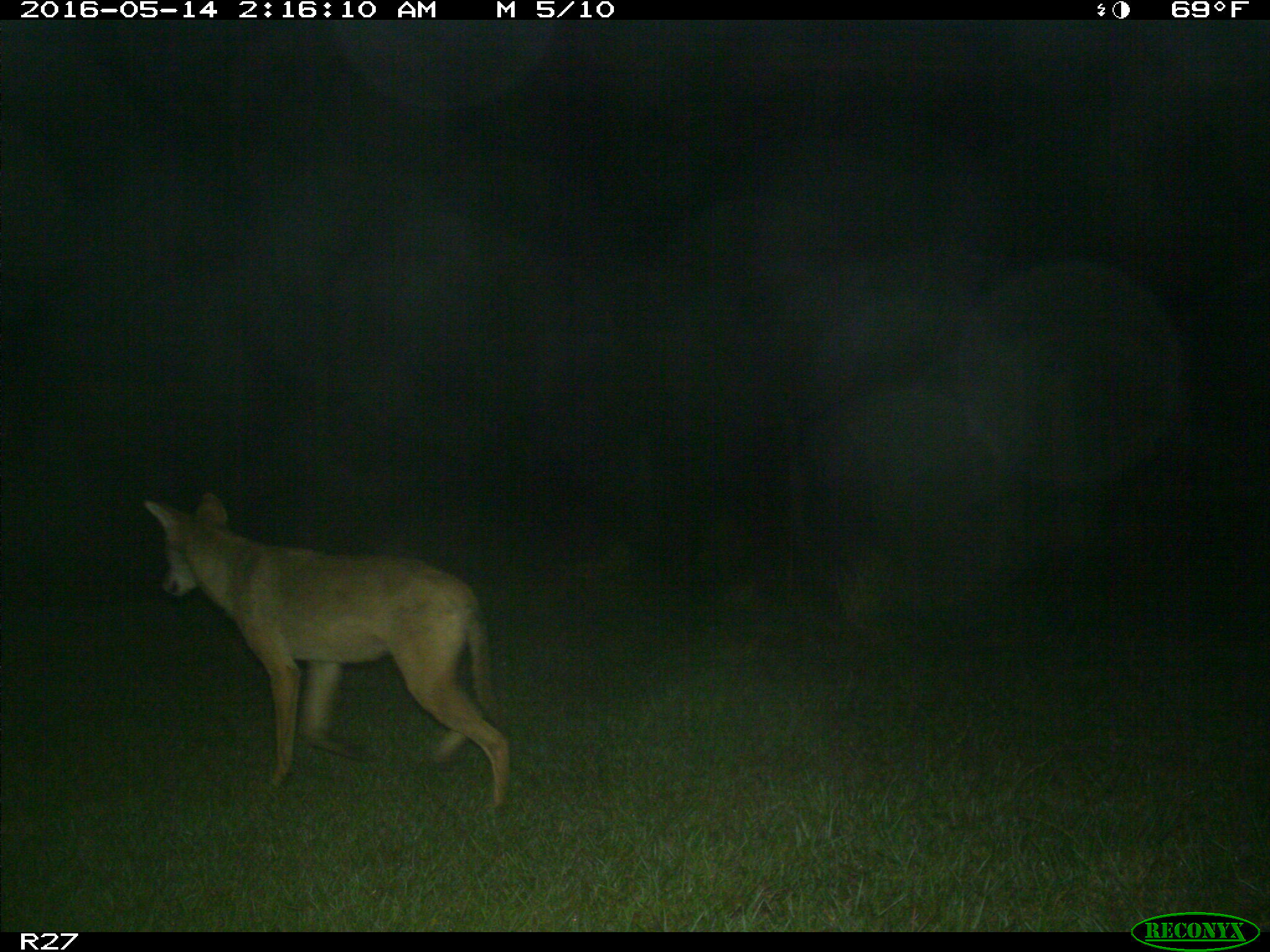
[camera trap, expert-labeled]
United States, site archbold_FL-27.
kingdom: Animalia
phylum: Chordata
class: Mammalia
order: Carnivora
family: Canidae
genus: Canis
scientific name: Canis latrans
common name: coyote